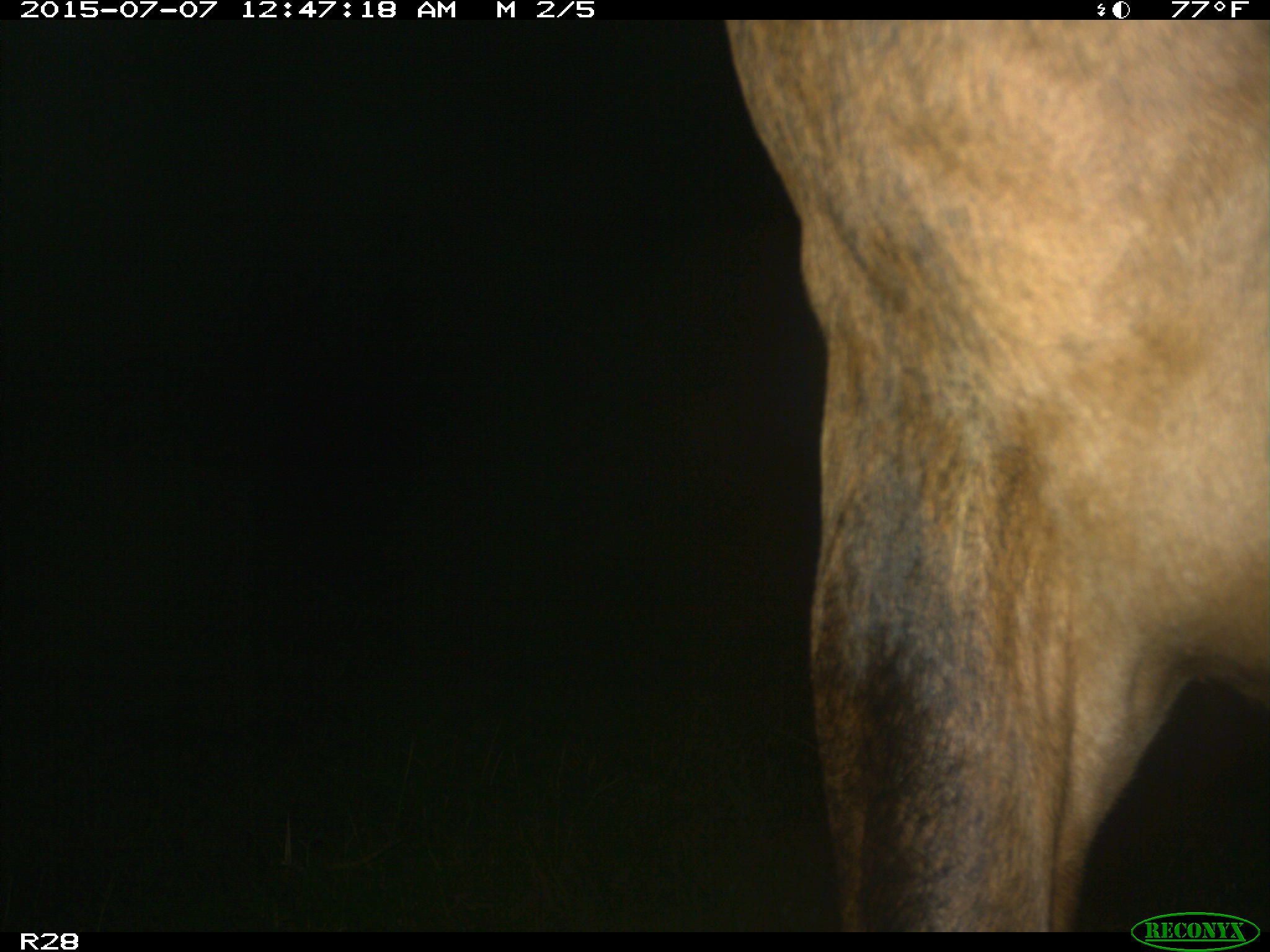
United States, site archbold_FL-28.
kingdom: Animalia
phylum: Chordata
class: Mammalia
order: Artiodactyla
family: Bovidae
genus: Bos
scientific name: Bos taurus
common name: domestic cow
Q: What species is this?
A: Bos taurus (domestic cow).